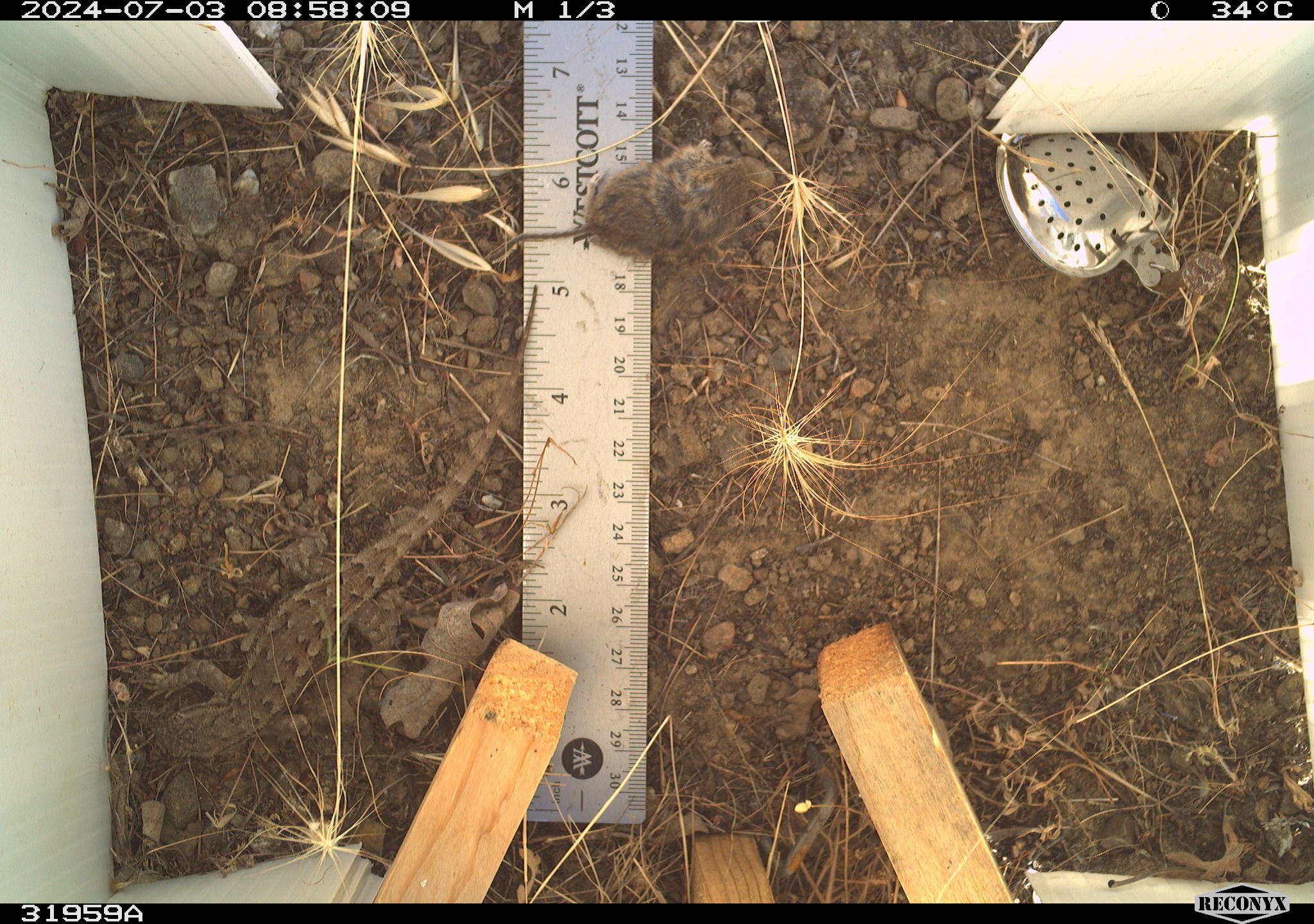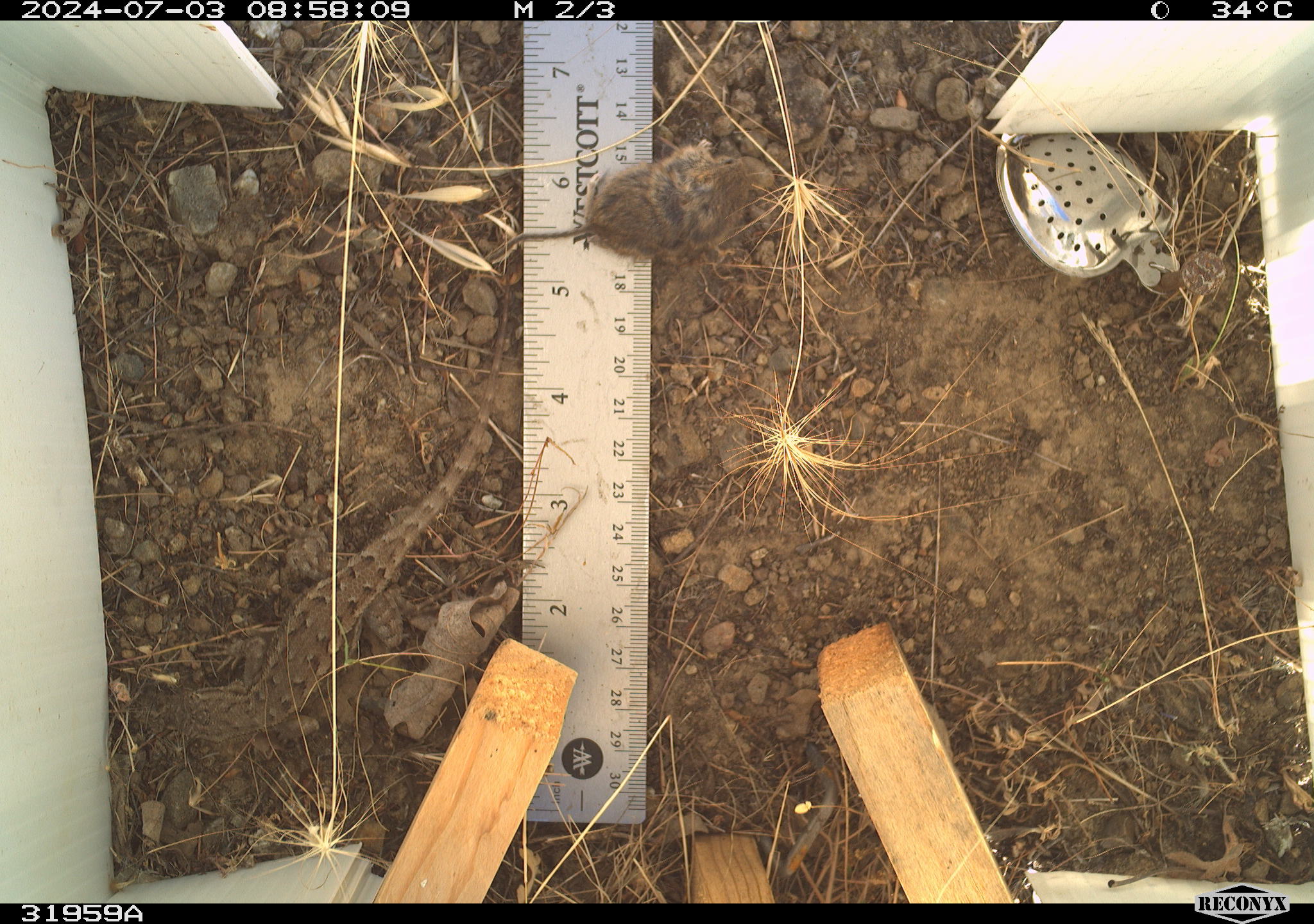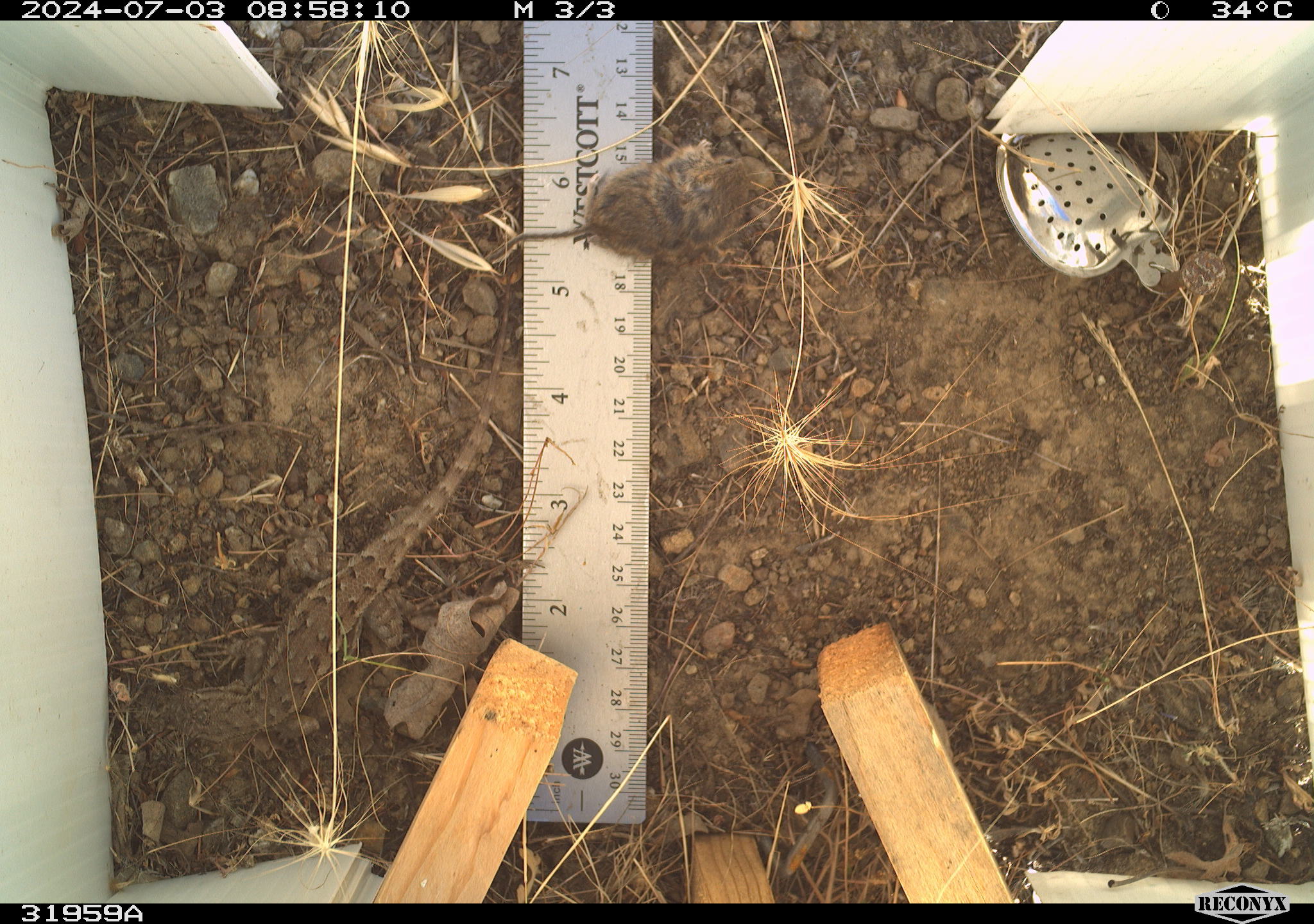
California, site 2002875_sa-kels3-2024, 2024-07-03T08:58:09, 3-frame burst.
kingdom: Animalia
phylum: Chordata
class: Reptilia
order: Squamata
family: Phrynosomatidae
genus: Sceloporus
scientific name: Sceloporus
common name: spiny lizards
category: sceloporus species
Sceloporus species (spiny lizards) (Sceloporus).